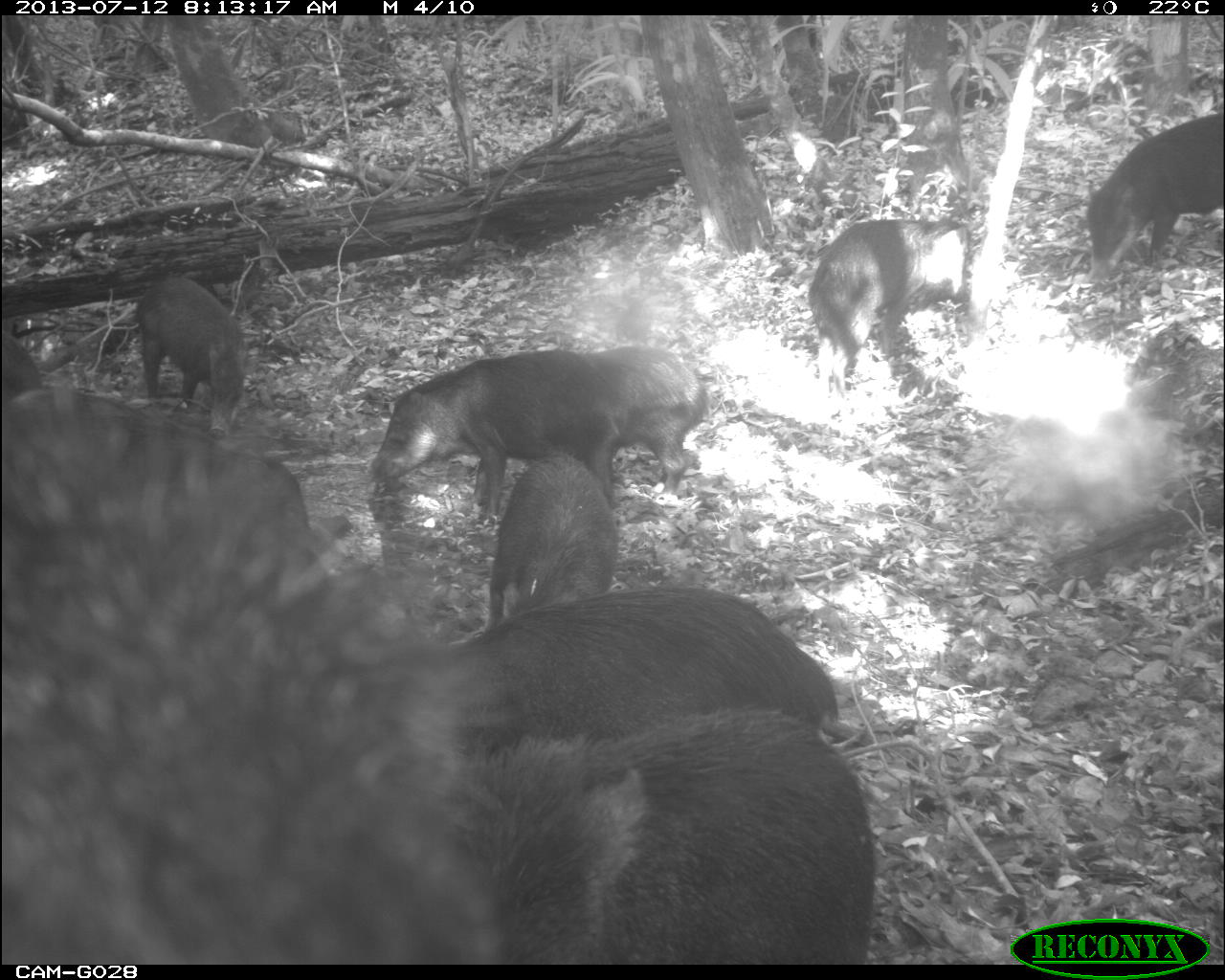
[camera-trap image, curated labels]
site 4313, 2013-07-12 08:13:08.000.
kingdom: Animalia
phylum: Chordata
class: Mammalia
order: Artiodactyla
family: Tayassuidae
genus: Tayassu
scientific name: Tayassu pecari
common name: white-lipped peccary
Tayassu pecari (white-lipped peccary), count 20.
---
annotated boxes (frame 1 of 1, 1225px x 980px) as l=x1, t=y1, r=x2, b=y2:
tayassu pecari: l=0, t=382, r=501, b=964; l=489, t=698, r=876, b=965; l=450, t=581, r=841, b=750; l=370, t=348, r=629, b=527; l=806, t=216, r=971, b=400; l=487, t=447, r=620, b=632; l=1085, t=112, r=1225, b=285; l=580, t=344, r=710, b=496; l=135, t=275, r=248, b=439; l=0, t=326, r=43, b=403